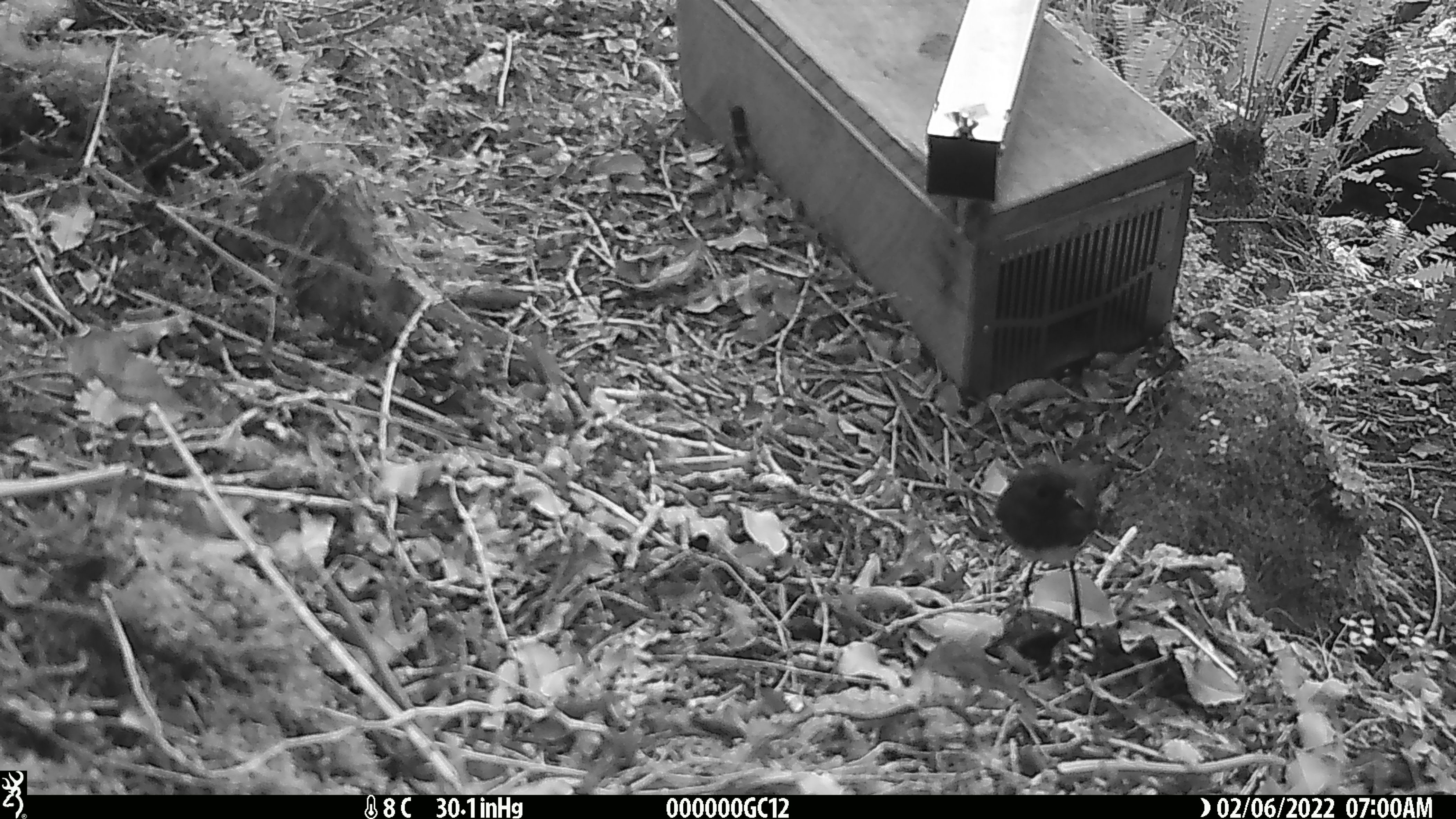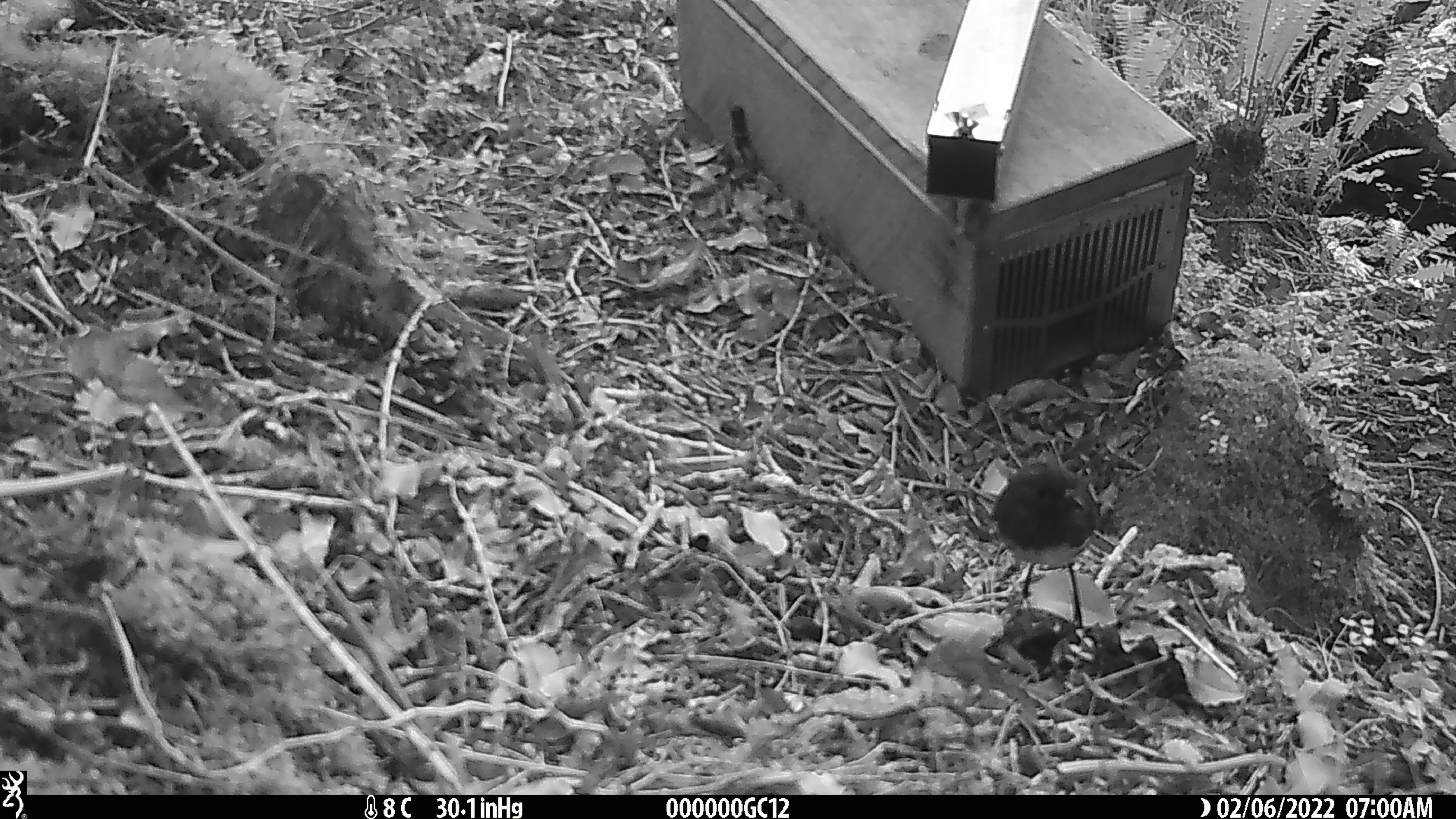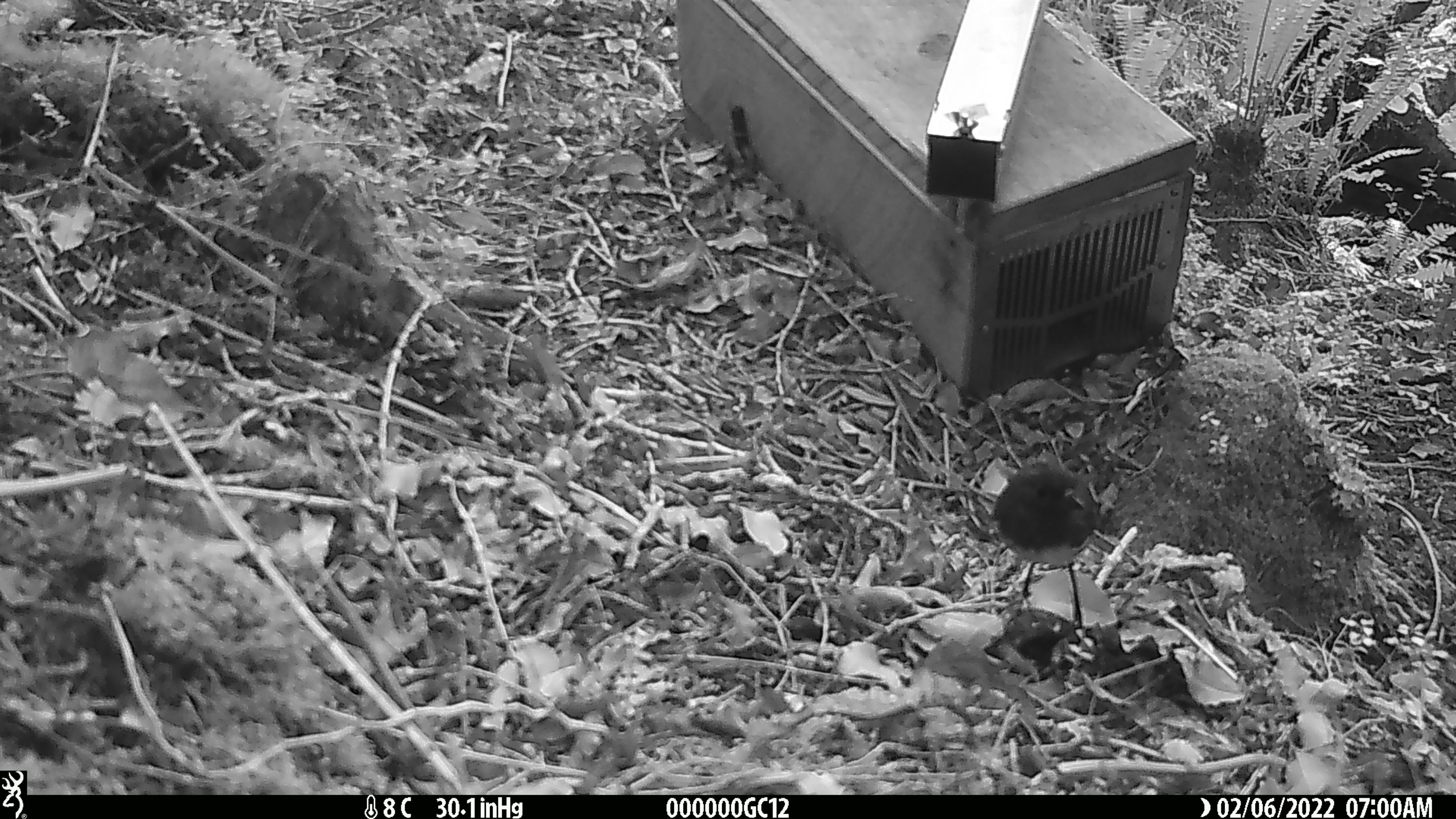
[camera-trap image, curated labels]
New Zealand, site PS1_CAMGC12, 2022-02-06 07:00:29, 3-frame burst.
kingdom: Animalia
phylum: Chordata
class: Aves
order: Passeriformes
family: Petroicidae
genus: Petroica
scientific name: Petroica australis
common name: new zealand robin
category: robin